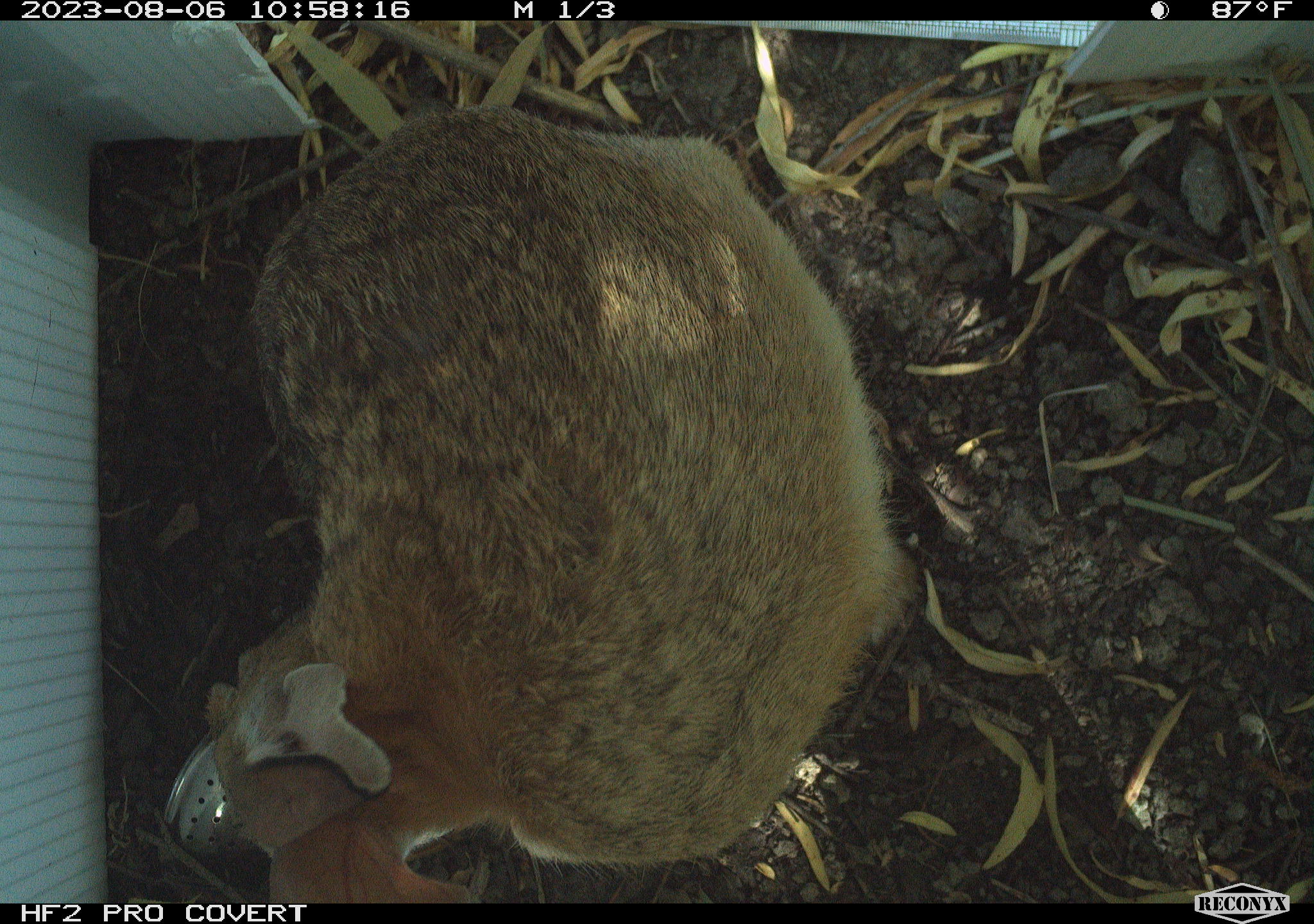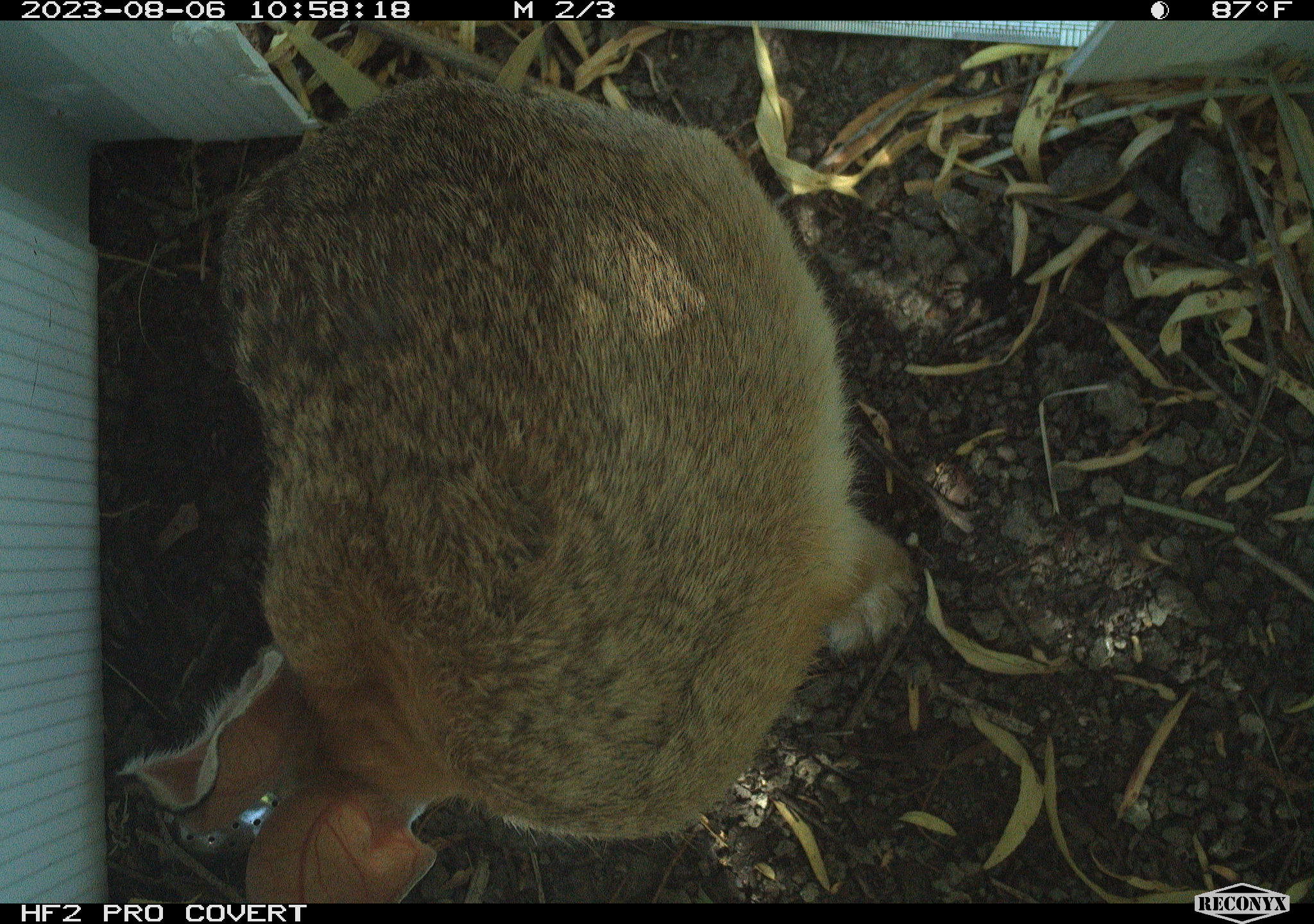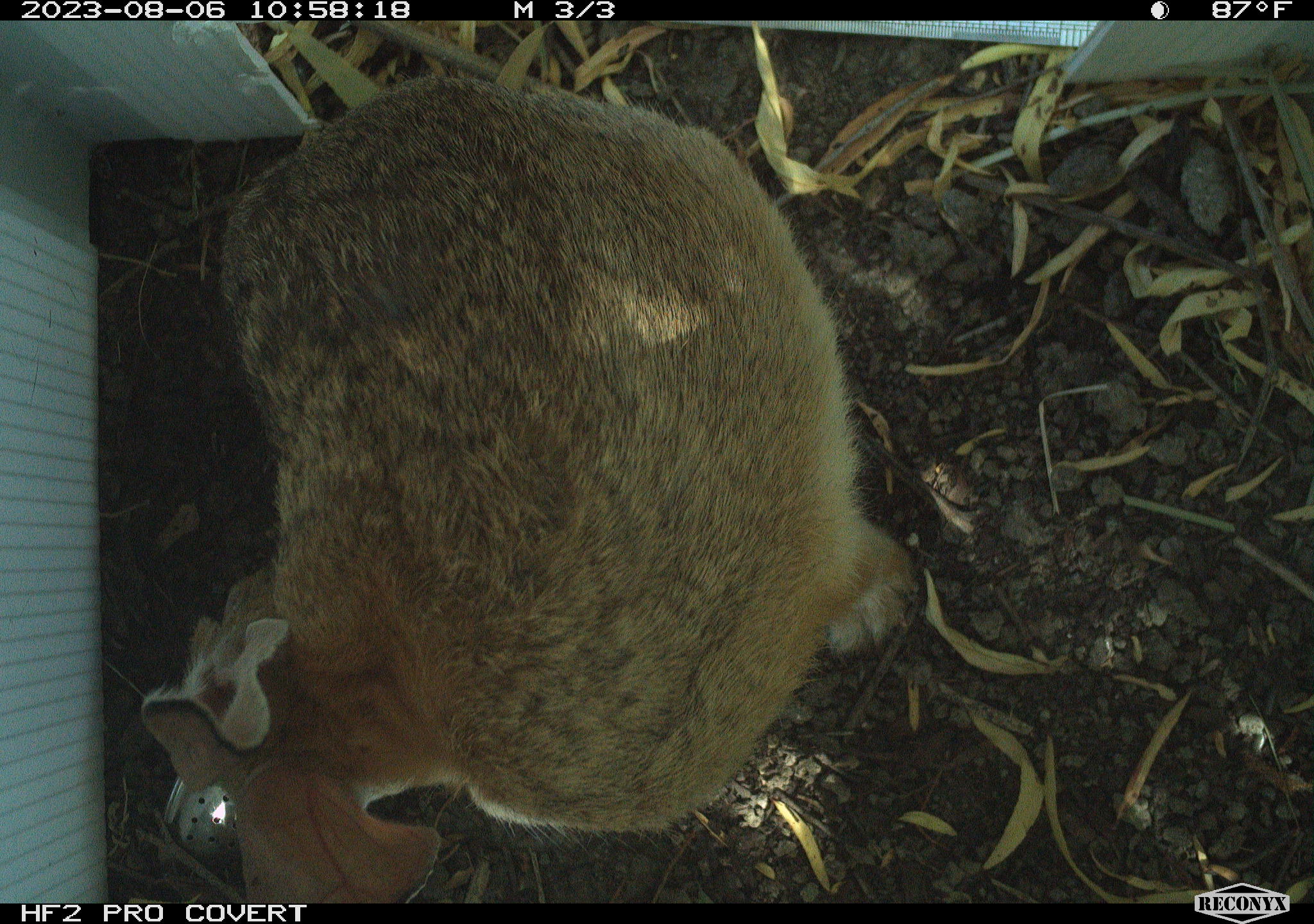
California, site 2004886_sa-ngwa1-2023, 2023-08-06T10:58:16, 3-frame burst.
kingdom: Animalia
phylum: Chordata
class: Mammalia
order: Lagomorpha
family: Leporidae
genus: Sylvilagus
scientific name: Sylvilagus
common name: cottontail rabbits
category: sylvilagus species